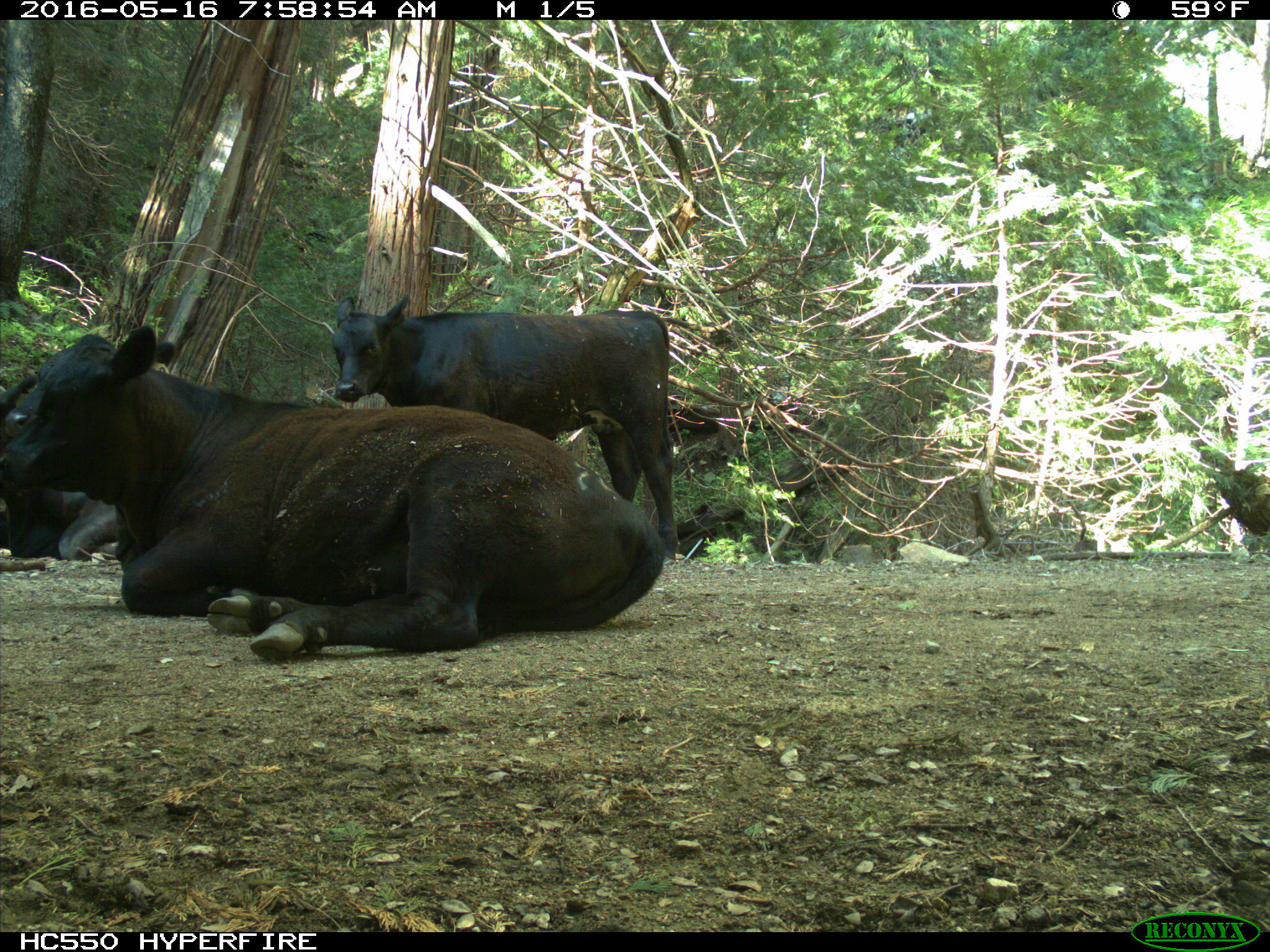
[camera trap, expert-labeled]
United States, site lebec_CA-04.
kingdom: Animalia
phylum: Chordata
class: Mammalia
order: Artiodactyla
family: Bovidae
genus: Bos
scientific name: Bos taurus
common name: domestic cow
Bos taurus (domestic cow).